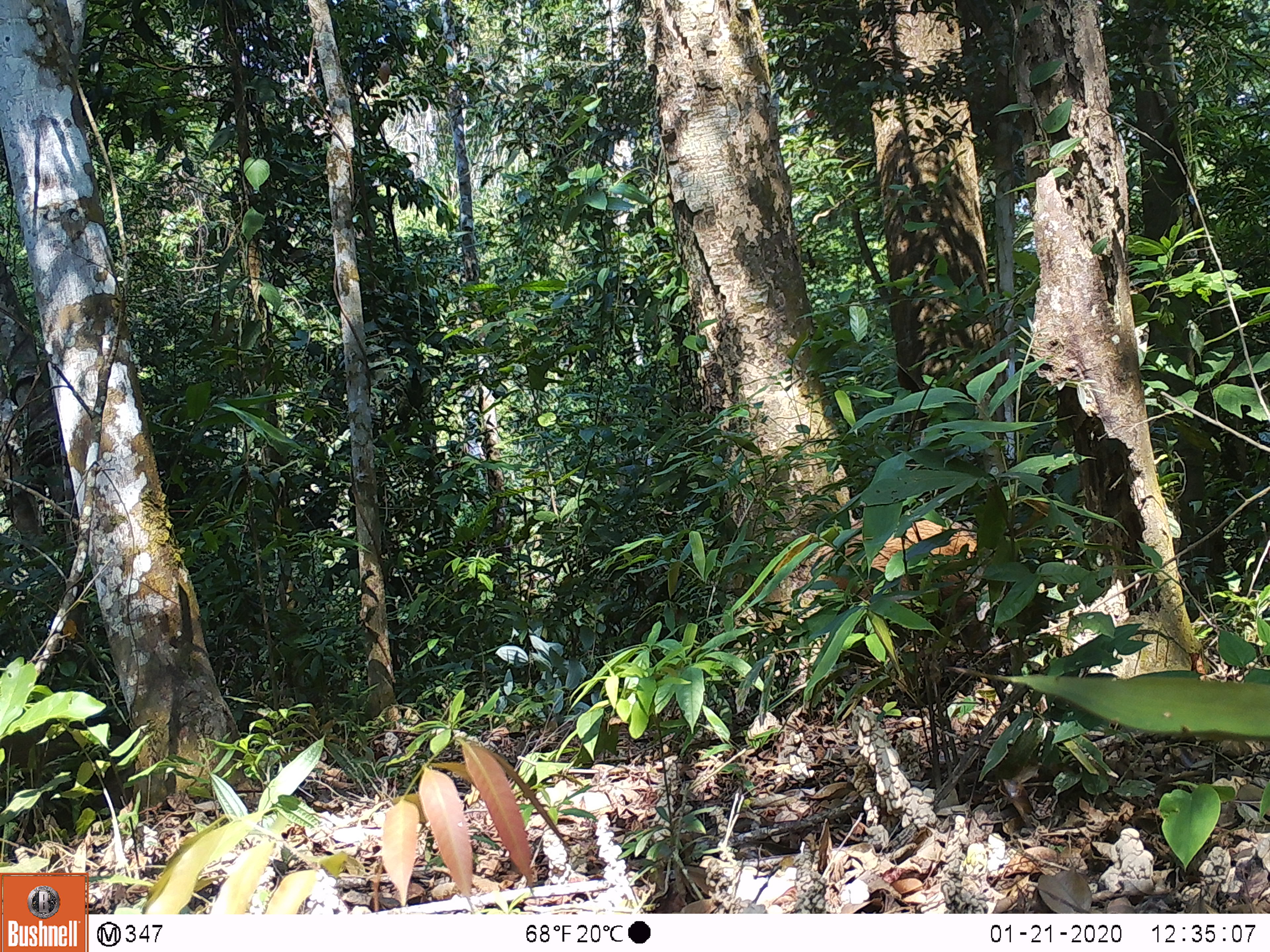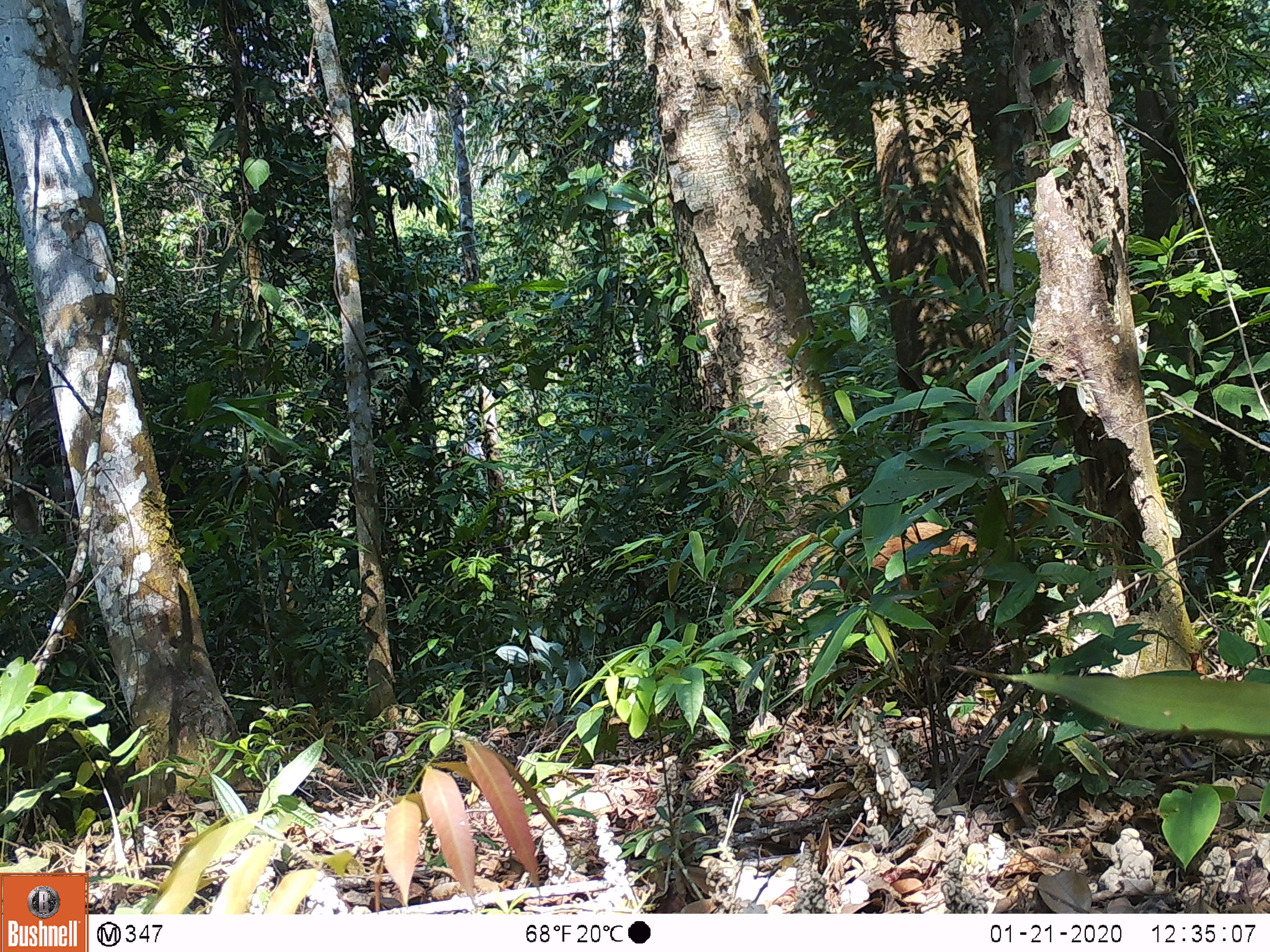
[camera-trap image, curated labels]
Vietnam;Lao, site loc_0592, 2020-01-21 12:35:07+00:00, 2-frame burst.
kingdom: Animalia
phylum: Chordata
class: Mammalia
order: Artiodactyla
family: Suidae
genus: Sus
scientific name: Sus scrofa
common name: eurasian wild pig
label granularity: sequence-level